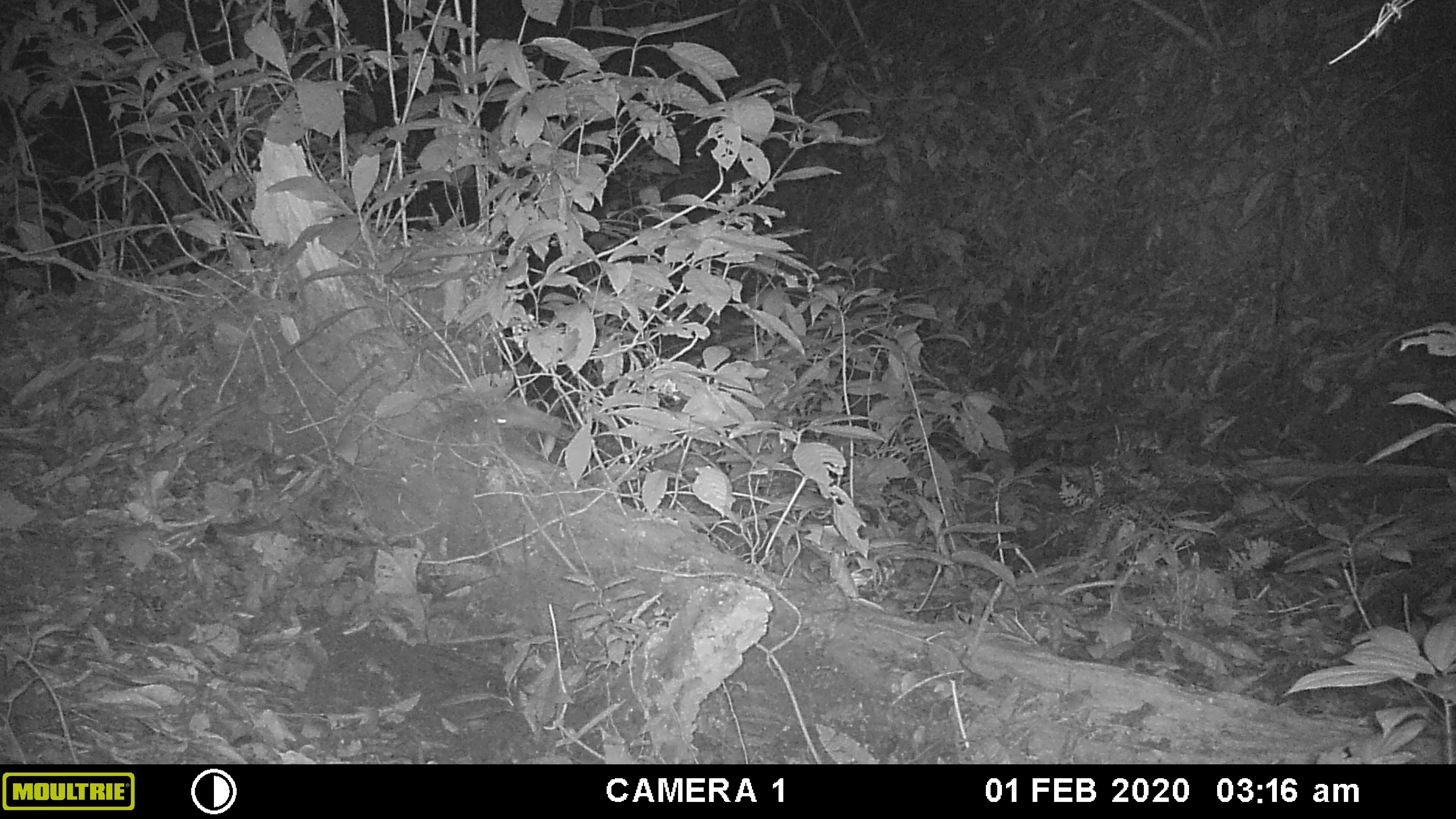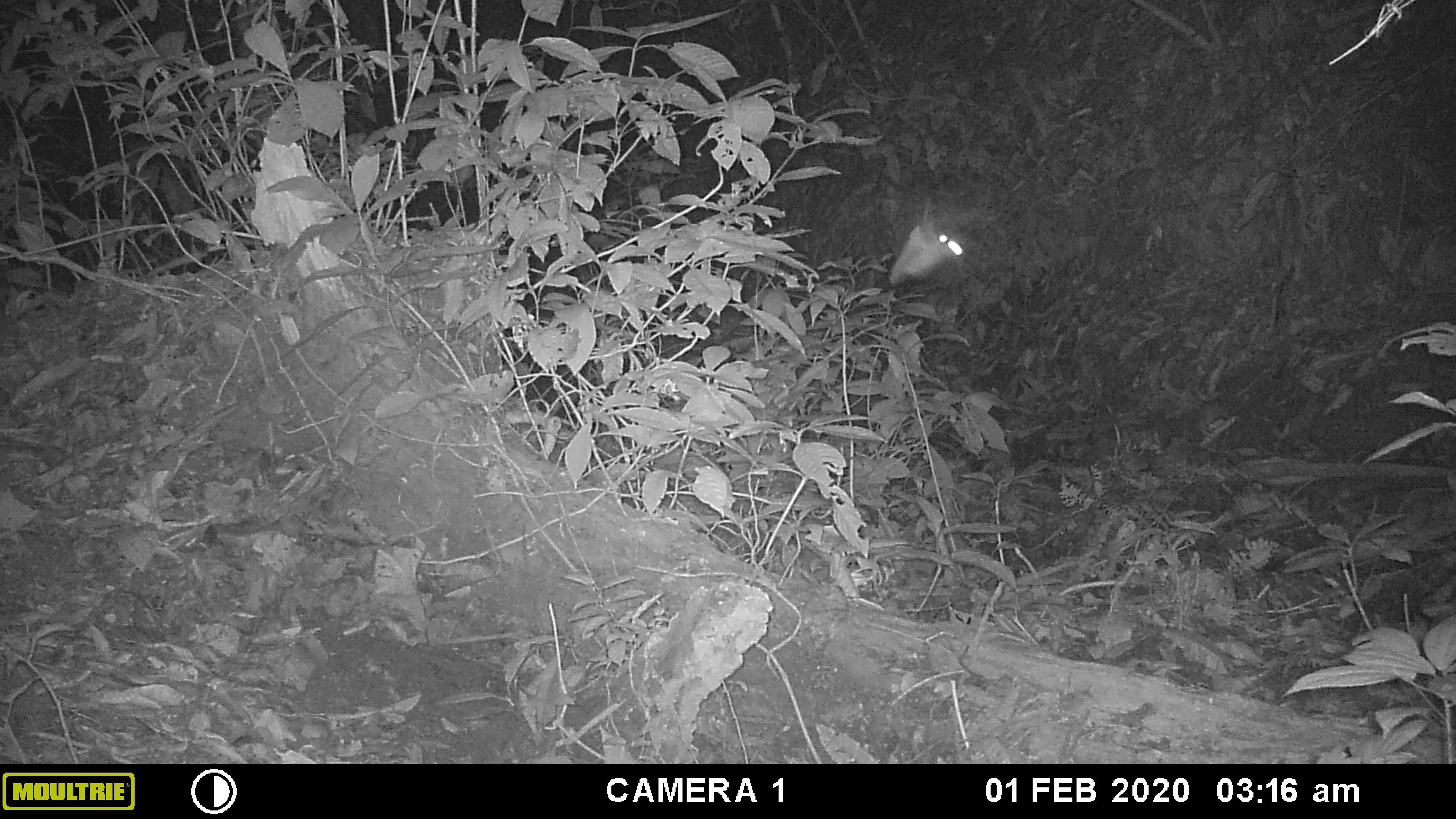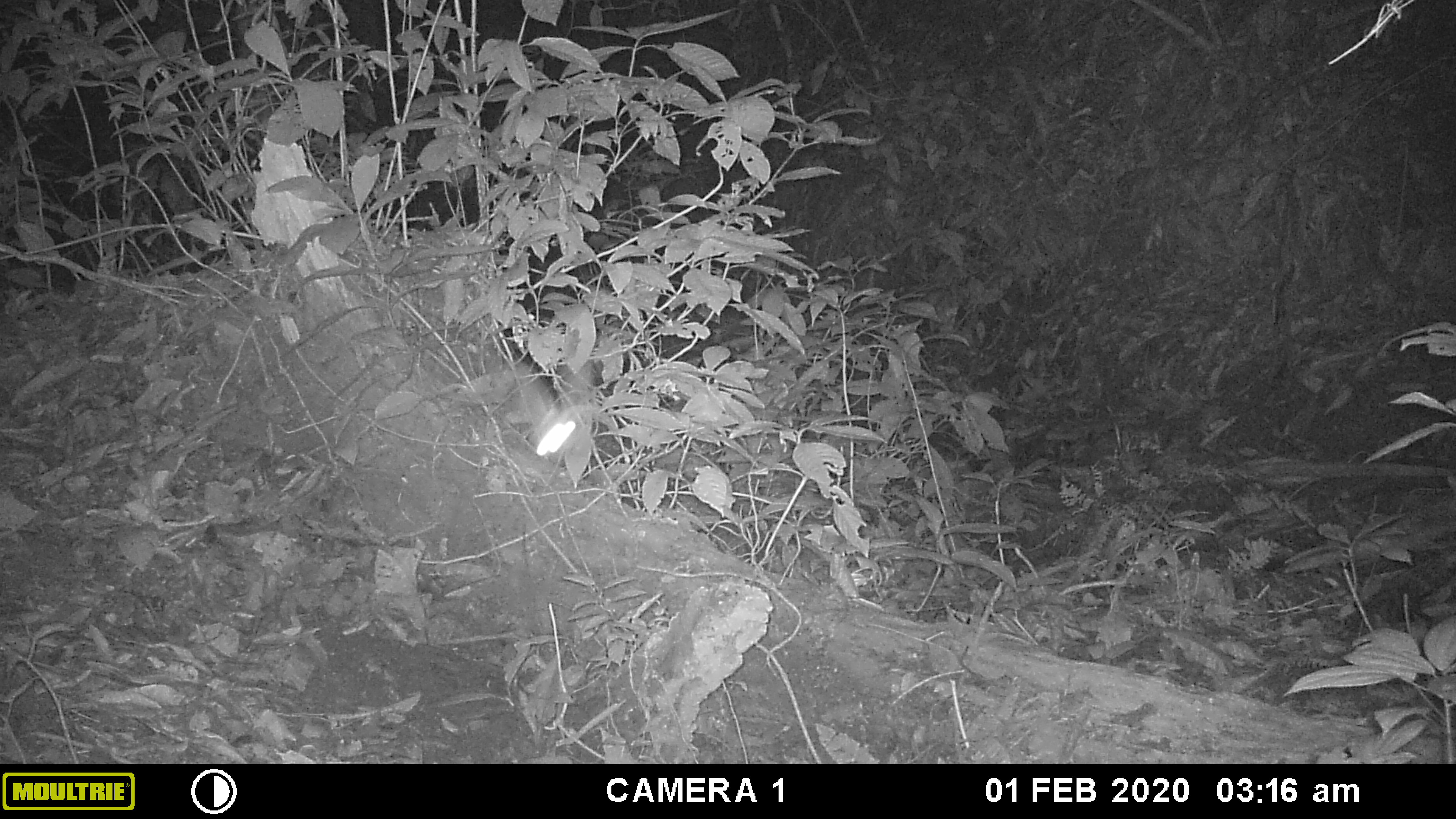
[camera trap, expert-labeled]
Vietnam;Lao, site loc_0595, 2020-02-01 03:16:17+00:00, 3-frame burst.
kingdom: Animalia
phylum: Arthropoda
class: Insecta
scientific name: Insecta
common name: insect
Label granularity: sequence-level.